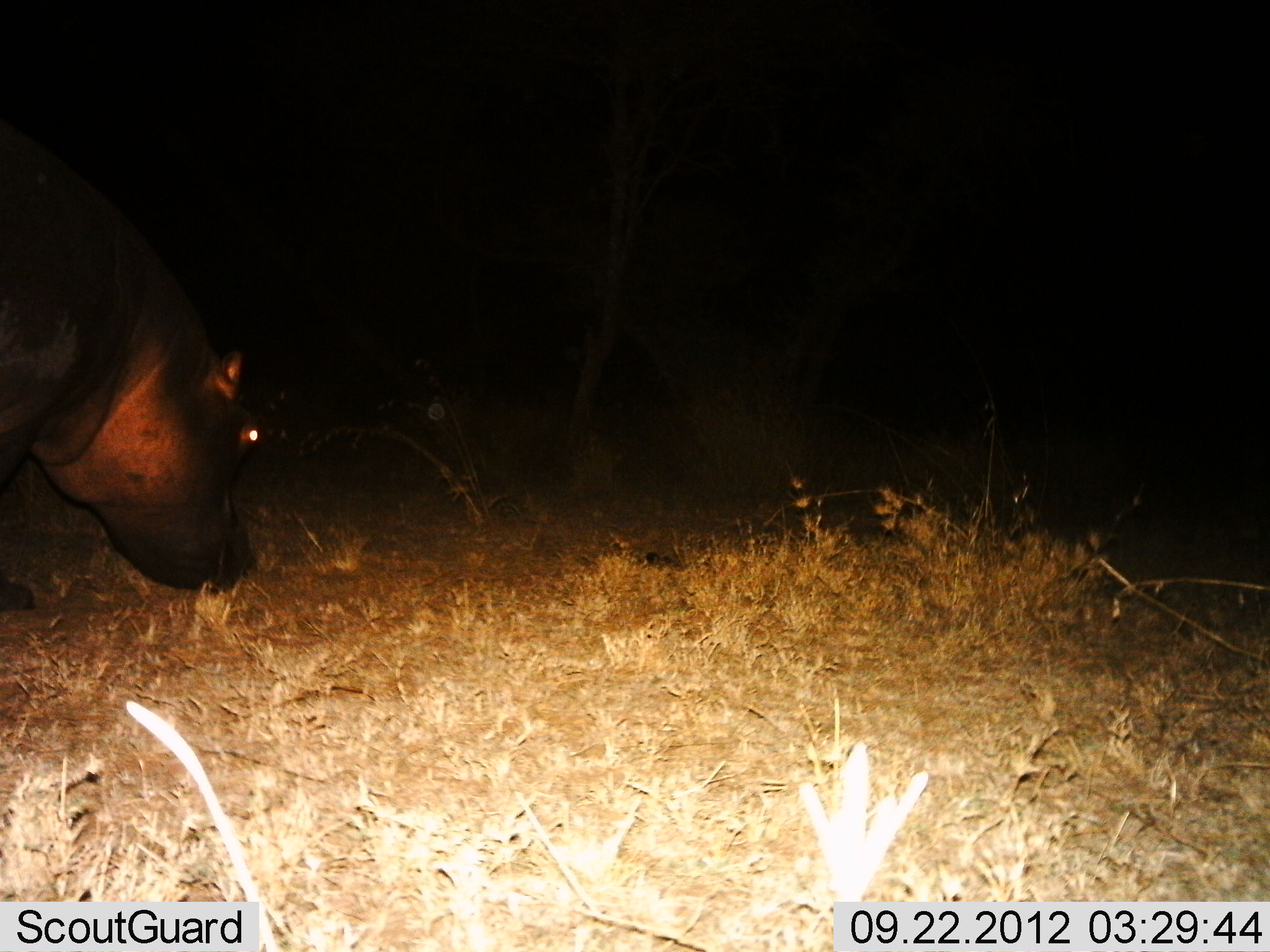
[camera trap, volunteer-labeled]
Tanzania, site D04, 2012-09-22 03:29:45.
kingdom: Animalia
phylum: Chordata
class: Mammalia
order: Artiodactyla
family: Hippopotamidae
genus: Hippopotamus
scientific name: Hippopotamus amphibius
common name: hippopotamus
Hippopotamus (Hippopotamus amphibius), count 1. Behavior (volunteer vote fractions): standing 20%, resting 0%, moving 20%, interacting 0%. Young present (vote fraction): 0%. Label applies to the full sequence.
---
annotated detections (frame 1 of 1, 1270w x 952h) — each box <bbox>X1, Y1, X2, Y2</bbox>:
animal: <bbox>1, 107, 264, 614</bbox>